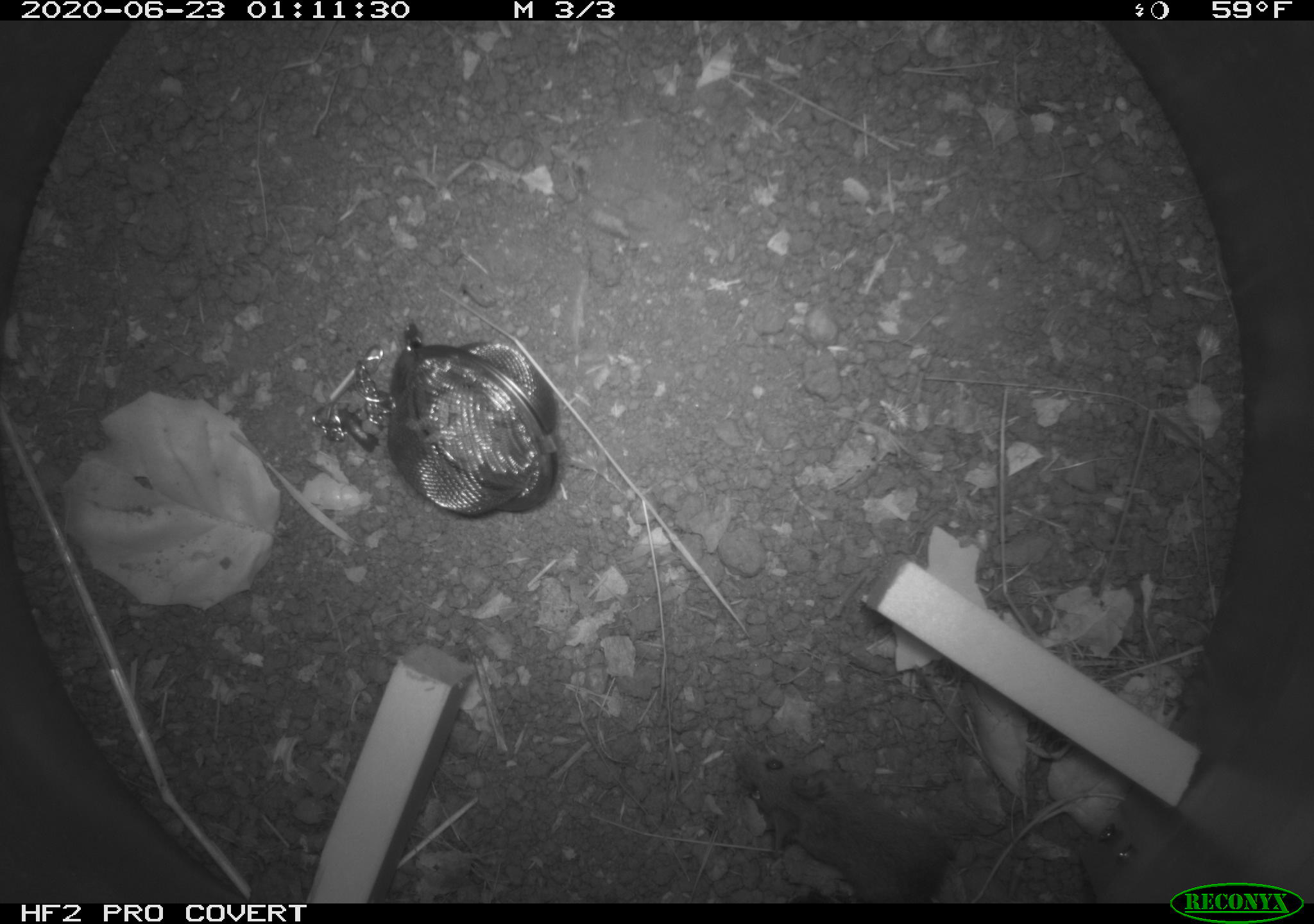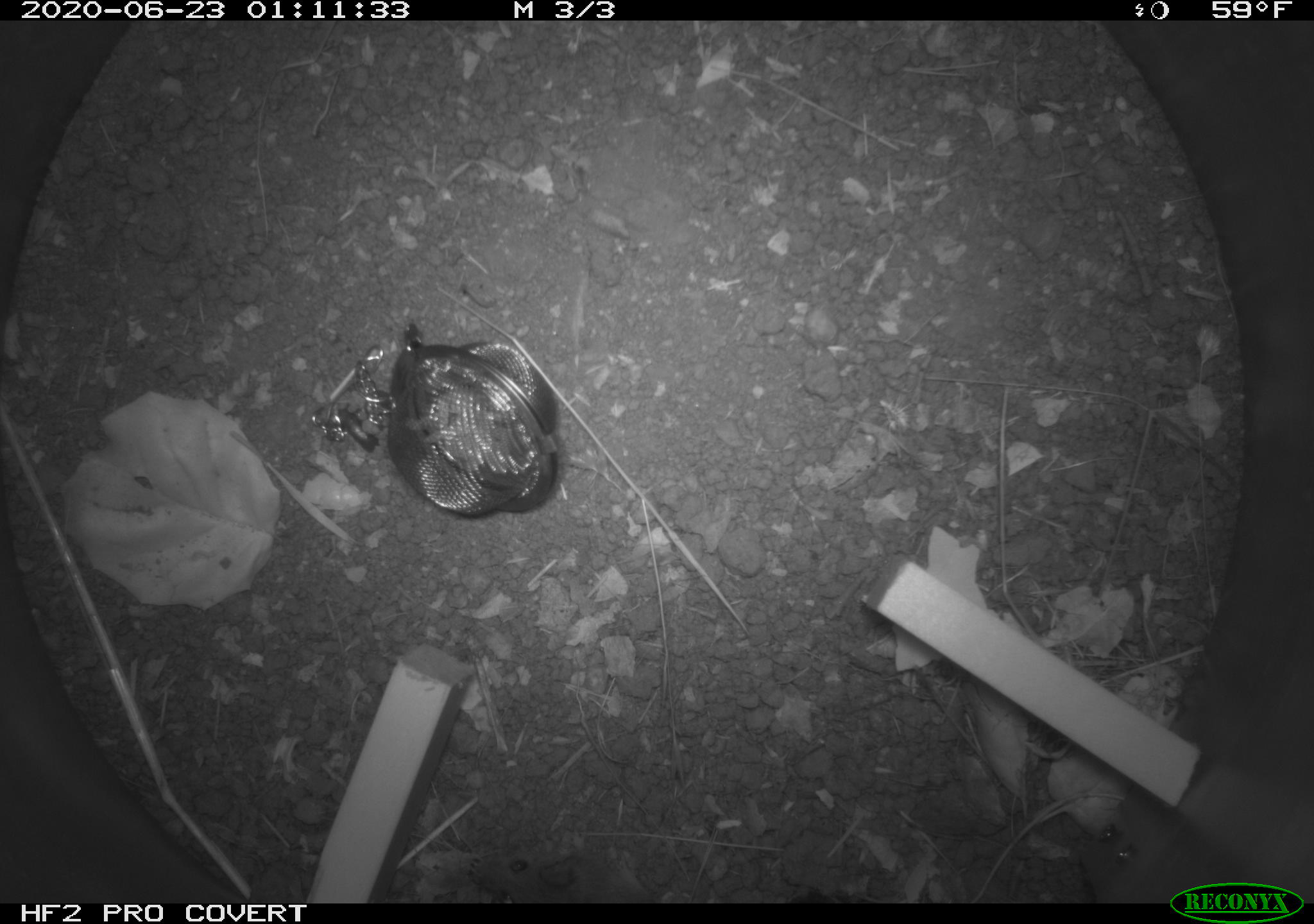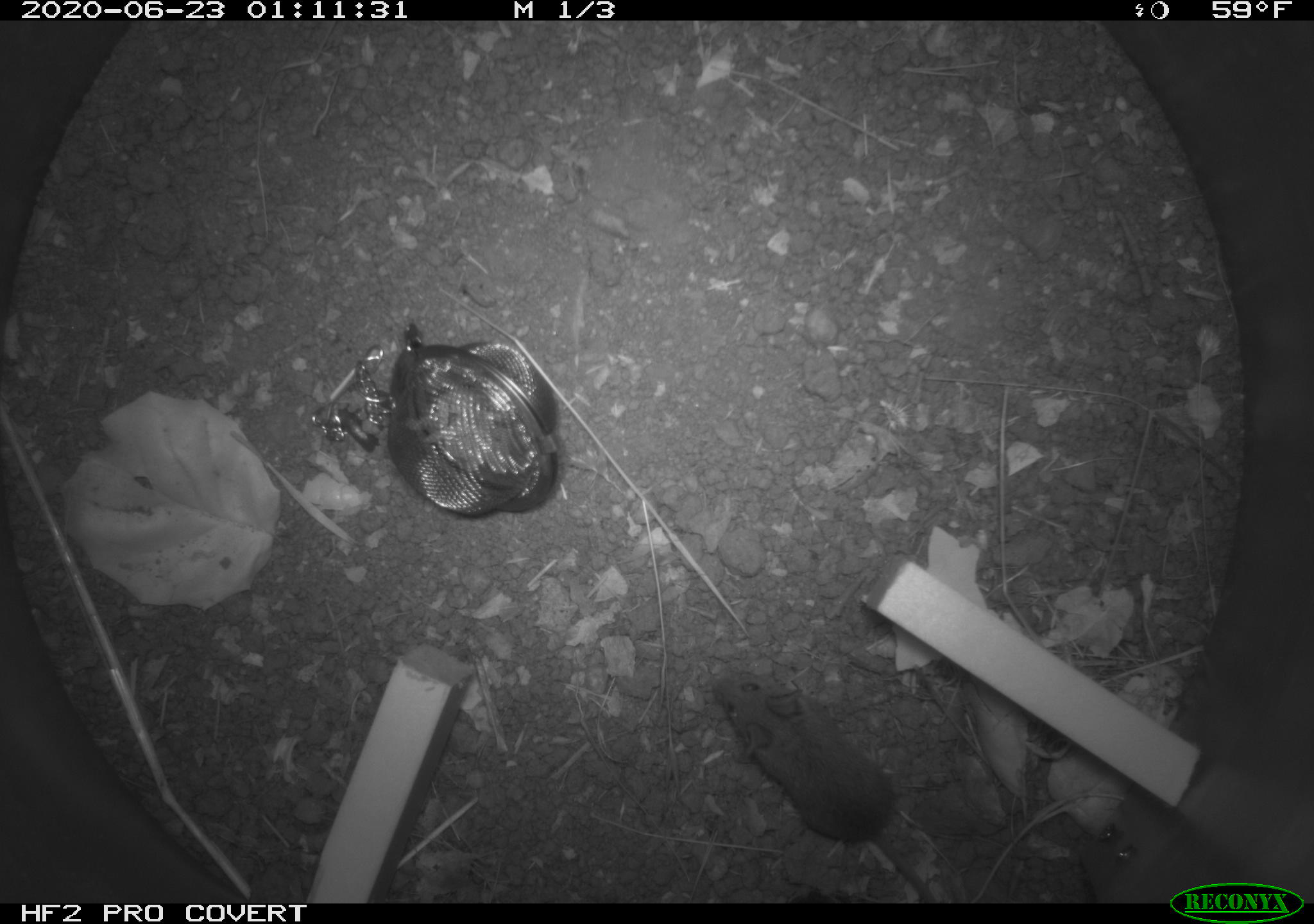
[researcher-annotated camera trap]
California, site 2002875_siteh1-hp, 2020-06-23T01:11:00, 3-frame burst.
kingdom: Animalia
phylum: Chordata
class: Mammalia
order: Rodentia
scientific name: Rodentia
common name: rodent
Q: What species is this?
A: Rodent (Rodentia).